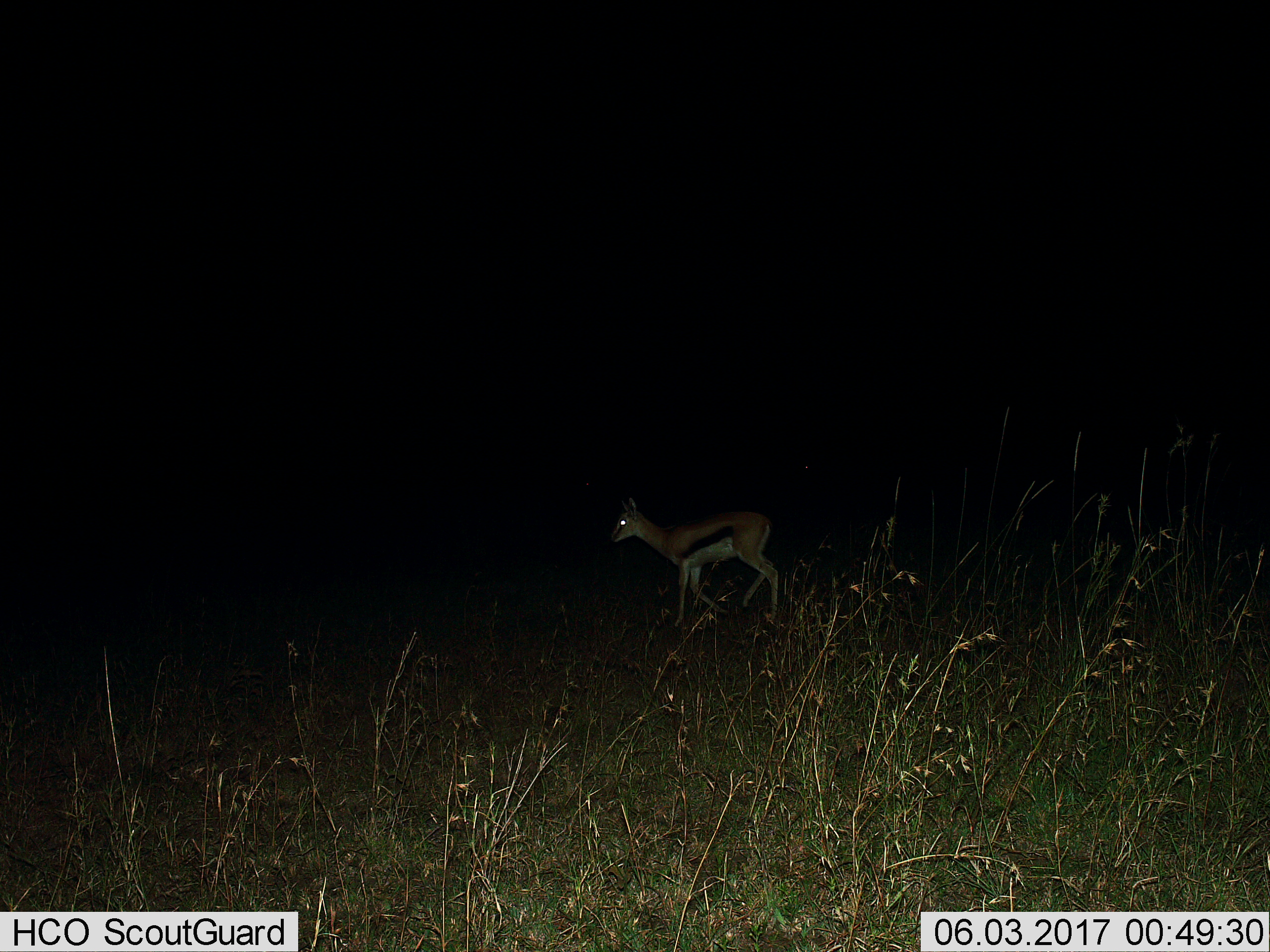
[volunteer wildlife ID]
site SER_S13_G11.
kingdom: Animalia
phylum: Chordata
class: Mammalia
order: Artiodactyla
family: Bovidae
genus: Eudorcas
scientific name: Eudorcas thomsonii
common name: thomson's gazelle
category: gazellethomsons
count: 1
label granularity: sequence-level